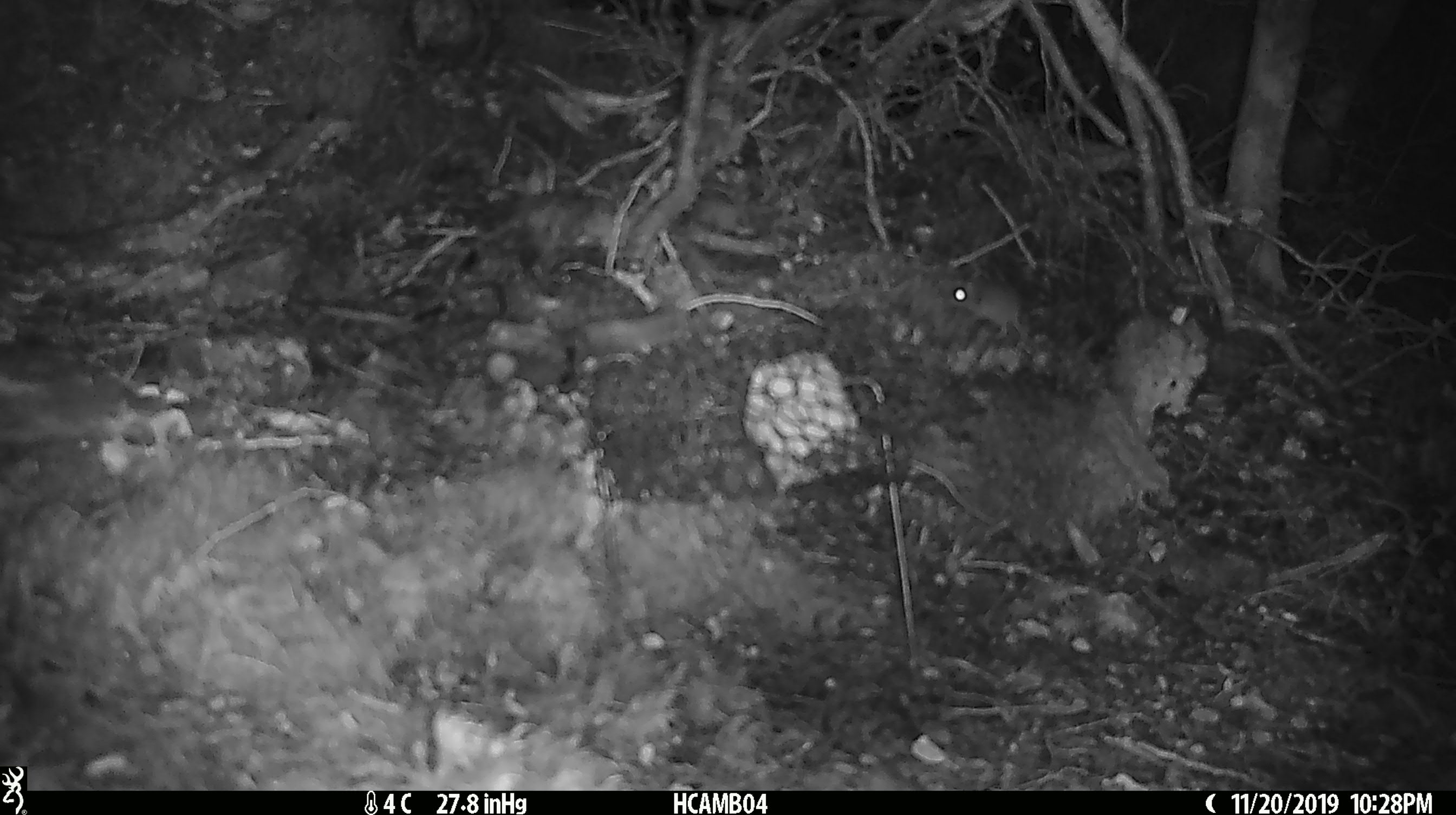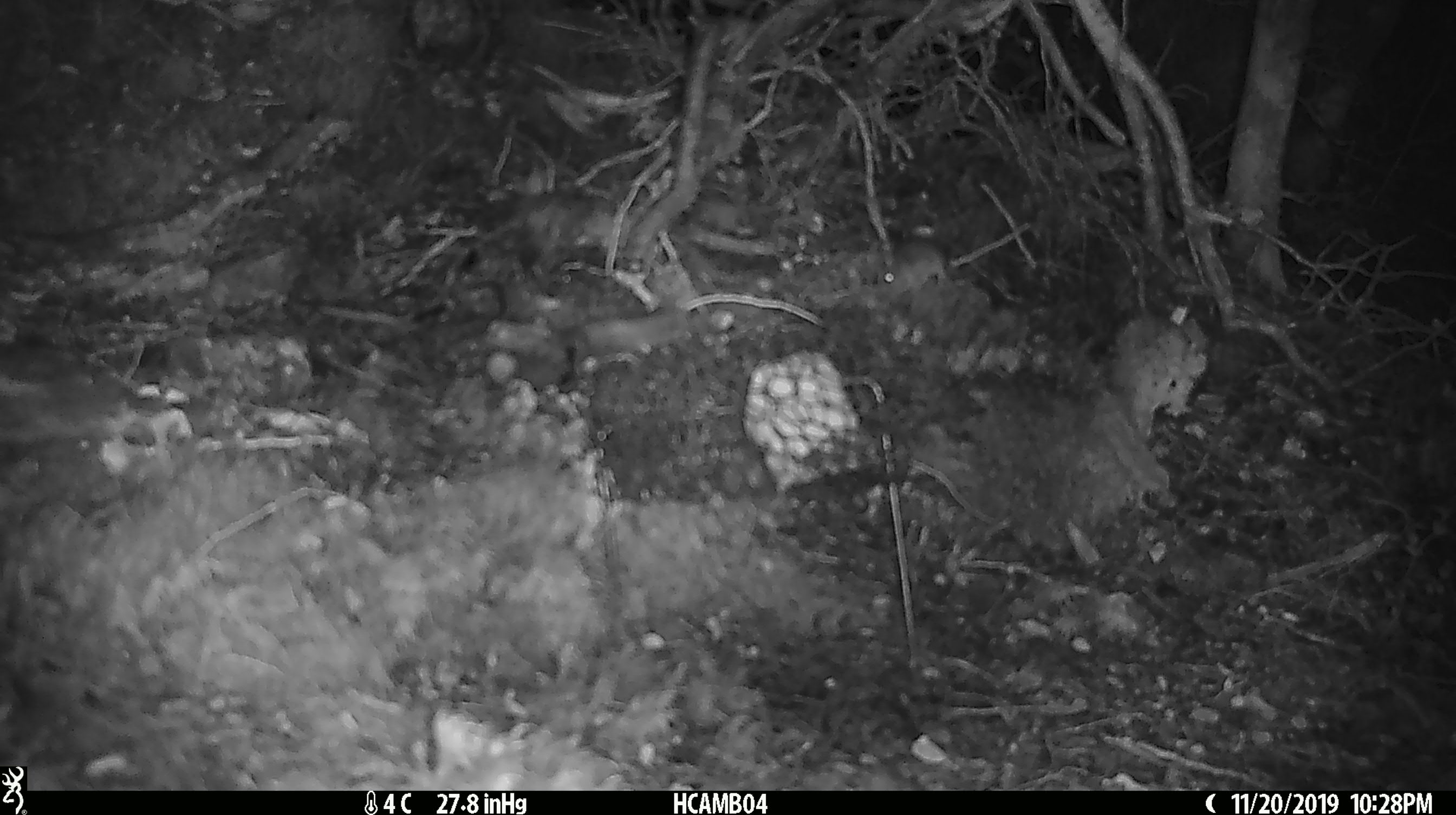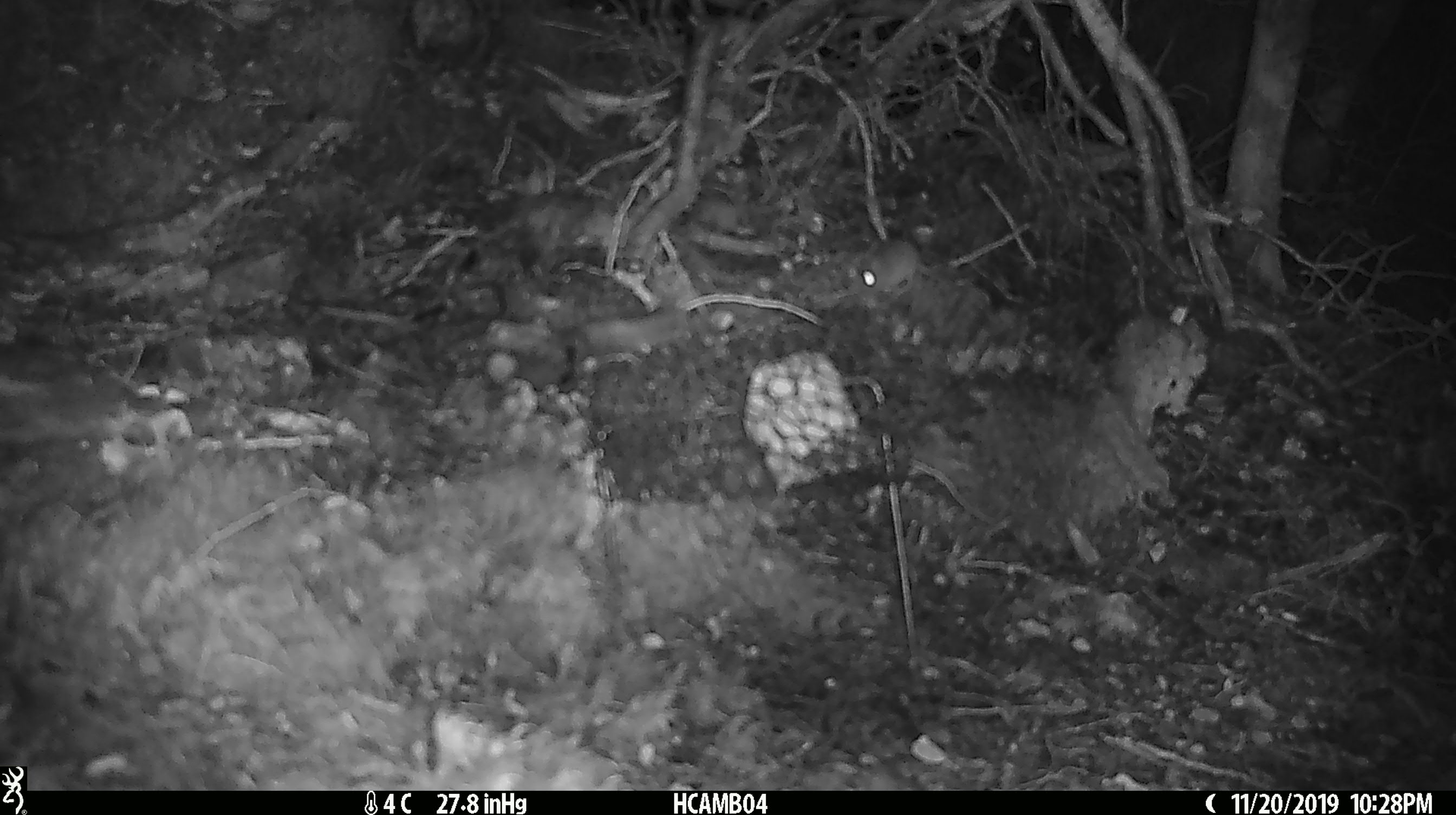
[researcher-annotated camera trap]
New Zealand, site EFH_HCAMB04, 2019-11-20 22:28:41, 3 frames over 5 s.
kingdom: Animalia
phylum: Chordata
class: Mammalia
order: Rodentia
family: Muridae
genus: Mus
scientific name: Mus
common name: mouse